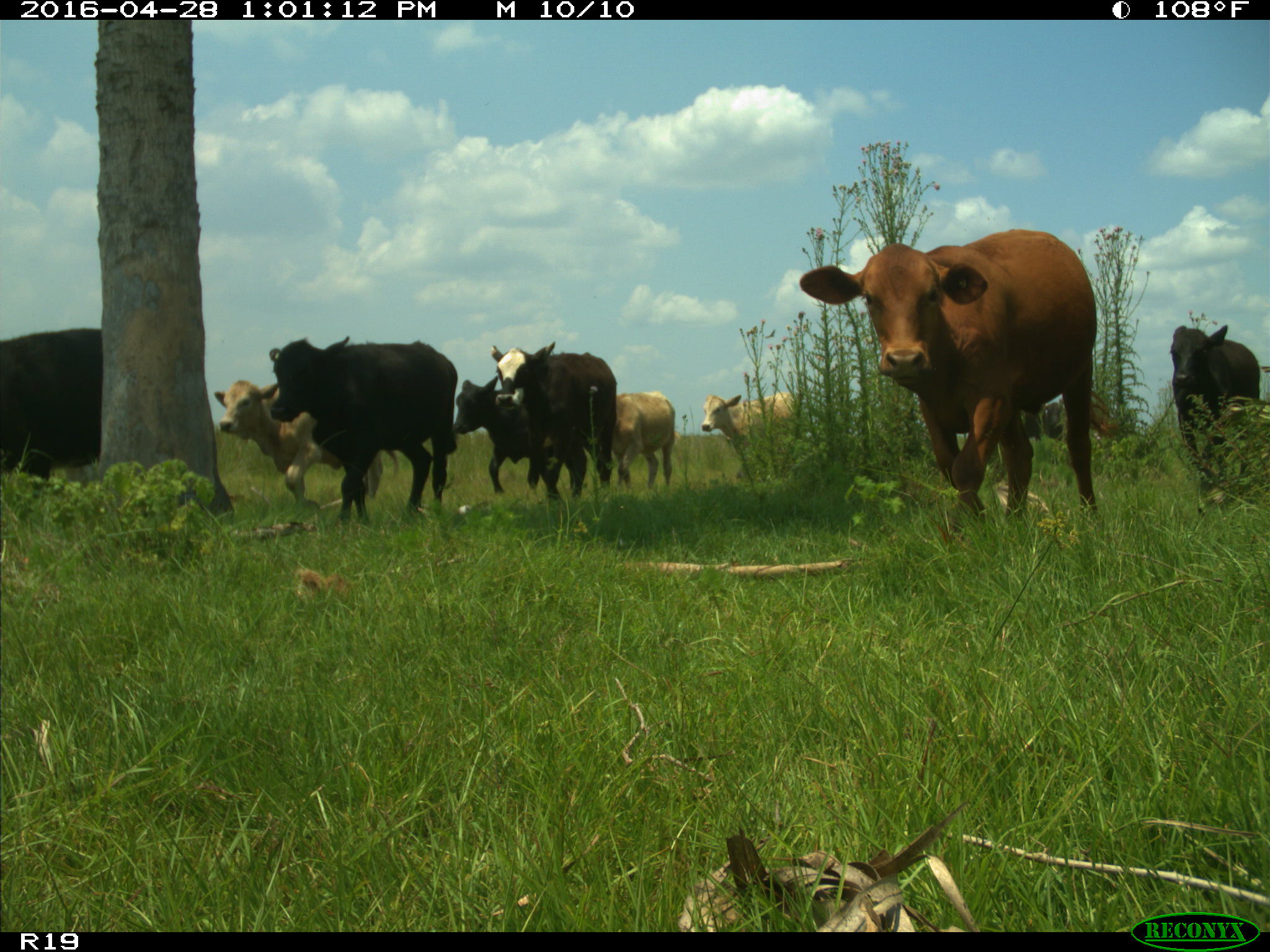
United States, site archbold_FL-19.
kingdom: Animalia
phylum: Chordata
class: Mammalia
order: Artiodactyla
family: Bovidae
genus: Bos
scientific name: Bos taurus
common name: domestic cow